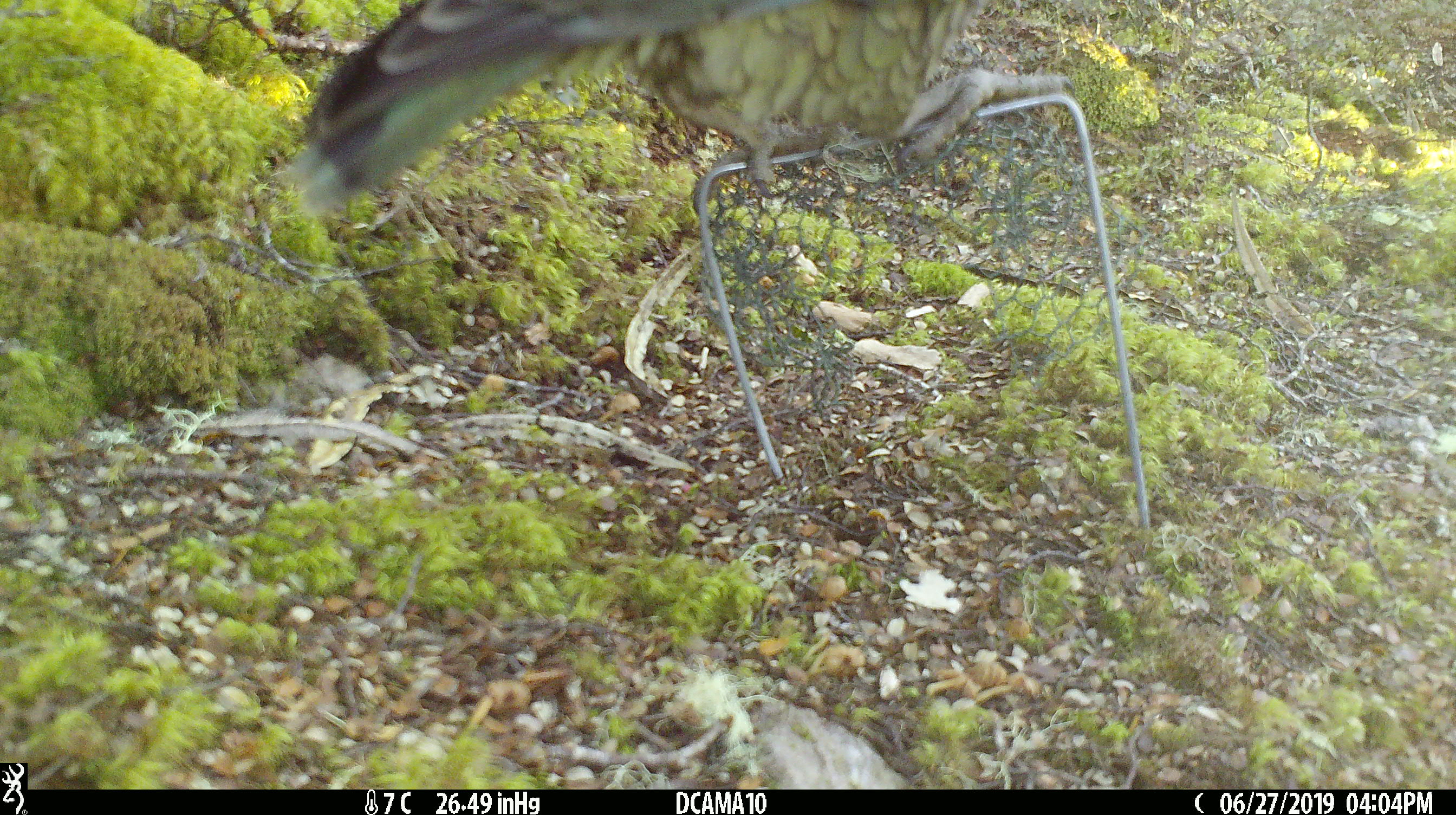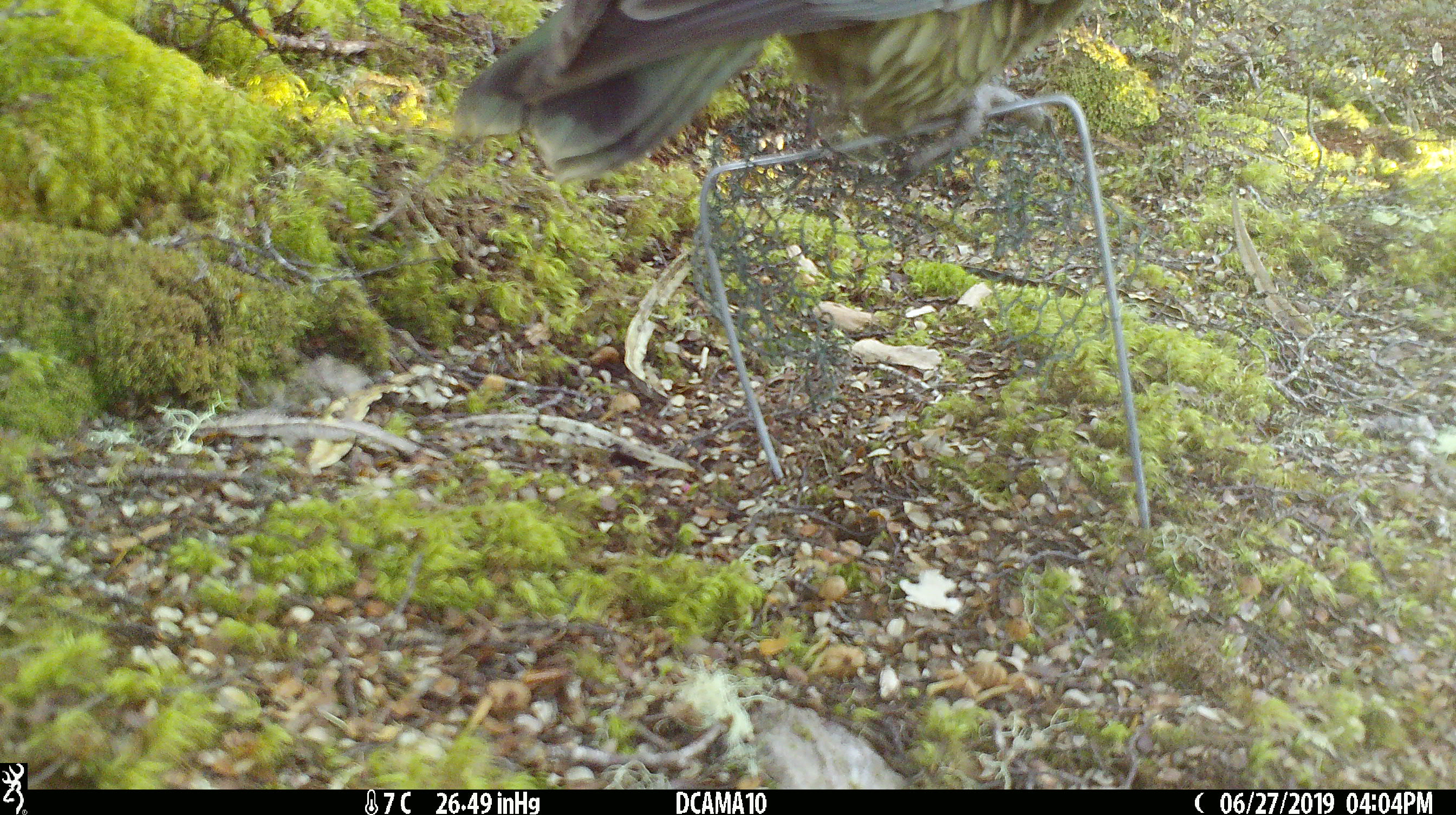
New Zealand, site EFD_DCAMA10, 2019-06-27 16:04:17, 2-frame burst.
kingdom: Animalia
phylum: Chordata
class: Aves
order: Psittaciformes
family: Strigopidae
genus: Nestor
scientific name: Nestor notabilis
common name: kea